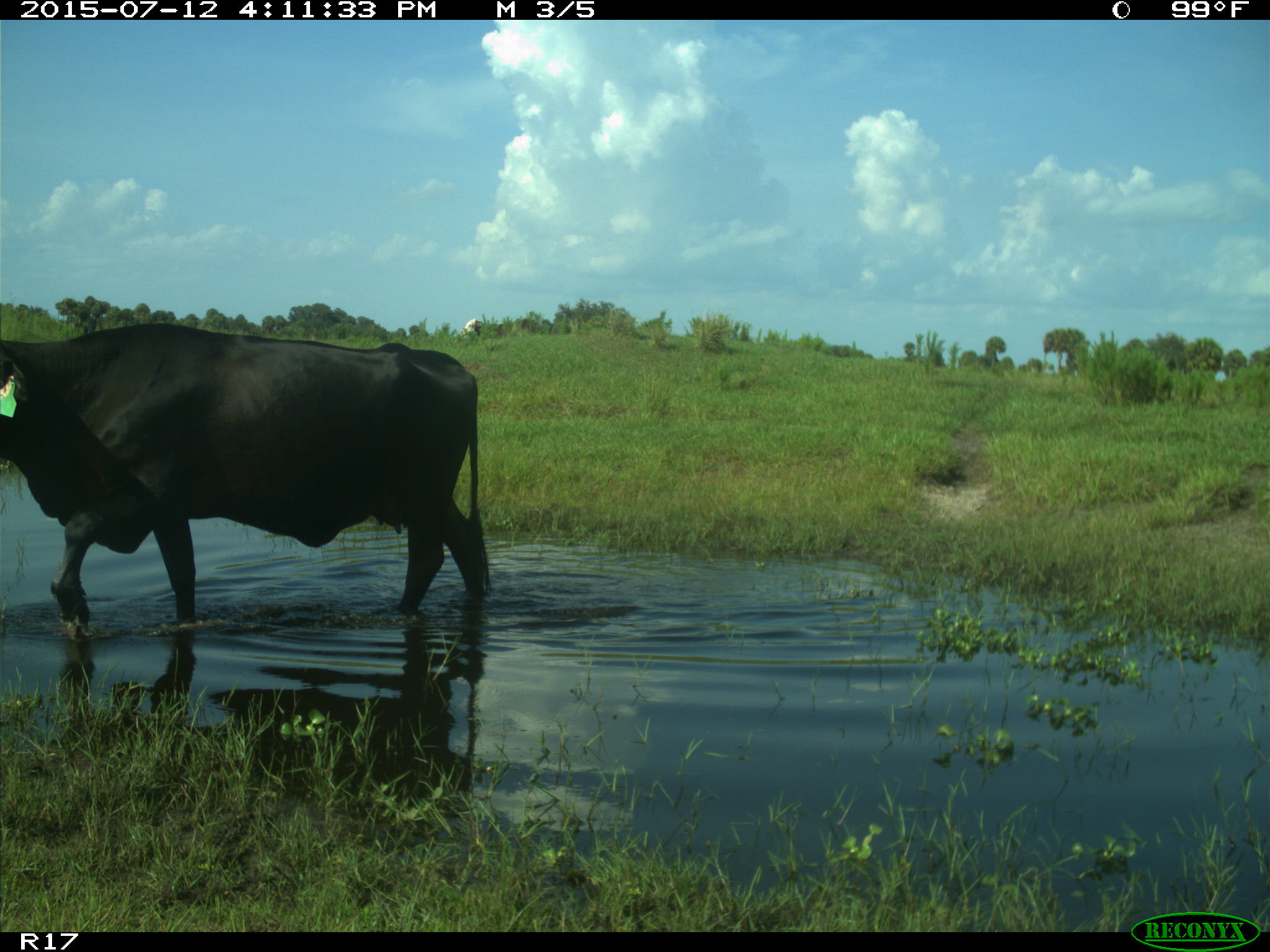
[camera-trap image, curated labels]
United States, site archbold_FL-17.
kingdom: Animalia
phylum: Chordata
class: Mammalia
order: Artiodactyla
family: Bovidae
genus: Bos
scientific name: Bos taurus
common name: domestic cow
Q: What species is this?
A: Bos taurus (domestic cow).